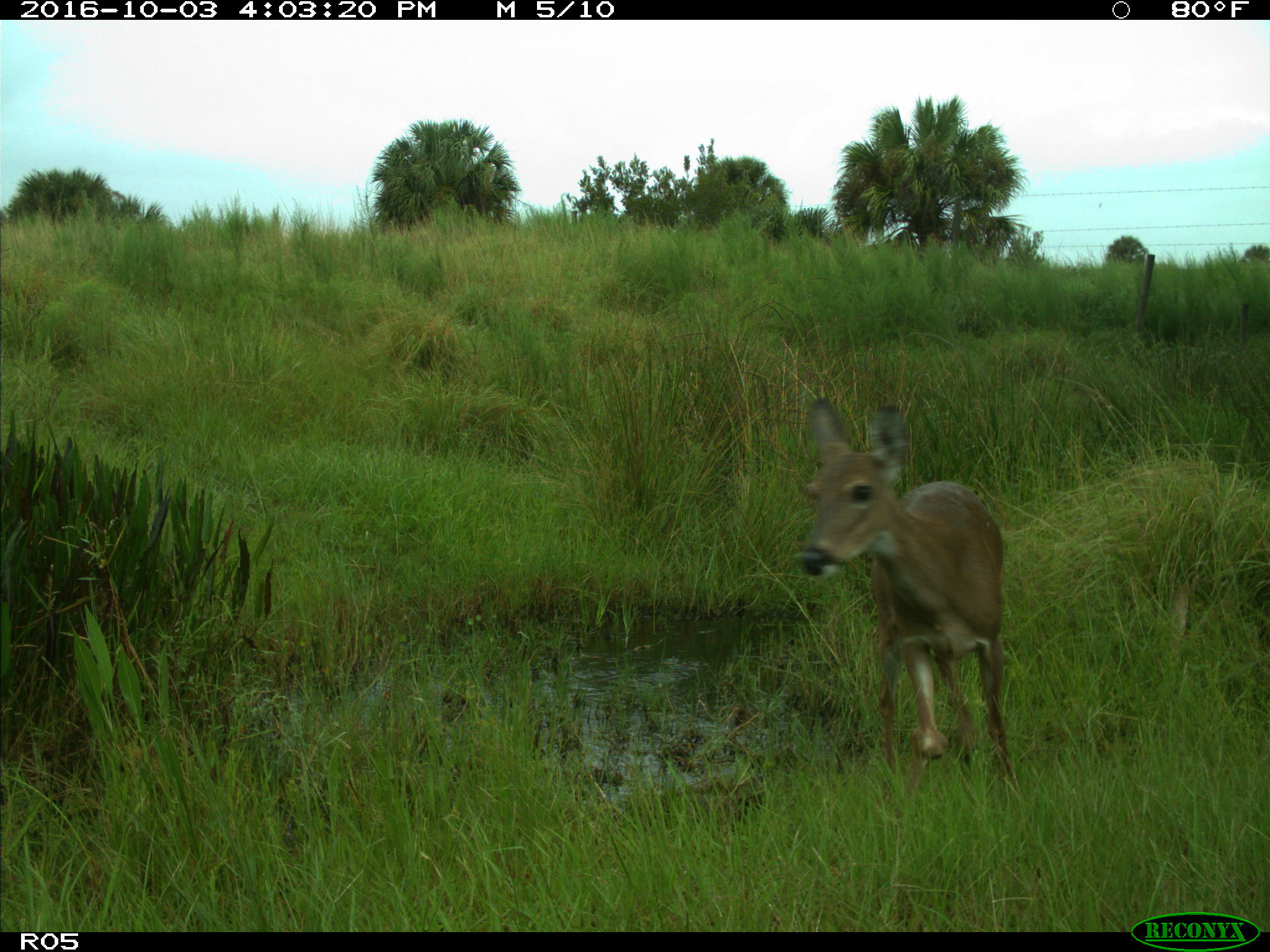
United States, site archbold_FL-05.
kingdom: Animalia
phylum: Chordata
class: Mammalia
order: Artiodactyla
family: Cervidae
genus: Odocoileus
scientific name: Odocoileus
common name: deer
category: unidentified deer